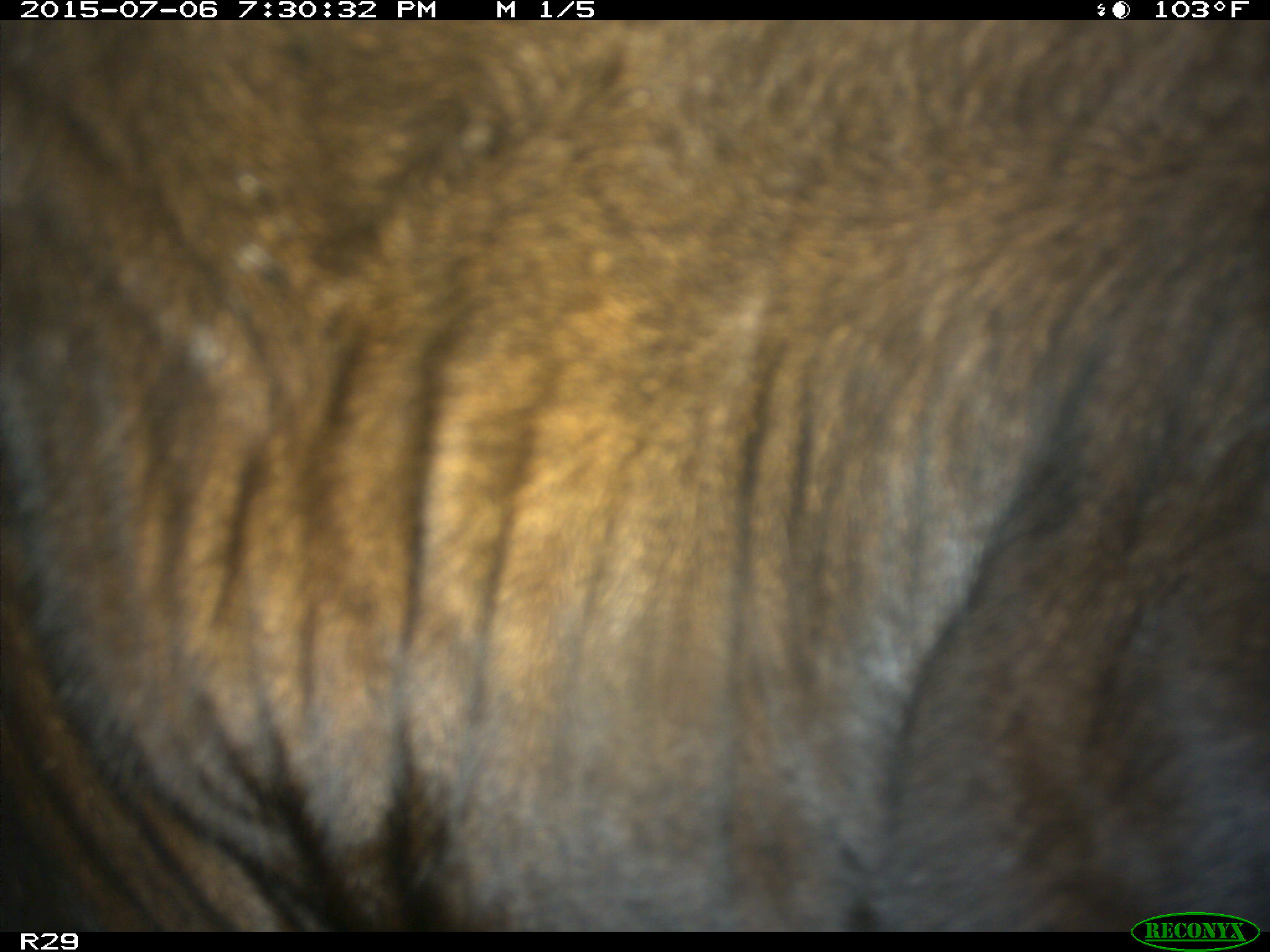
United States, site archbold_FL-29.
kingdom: Animalia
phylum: Chordata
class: Mammalia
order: Artiodactyla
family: Bovidae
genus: Bos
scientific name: Bos taurus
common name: domestic cow